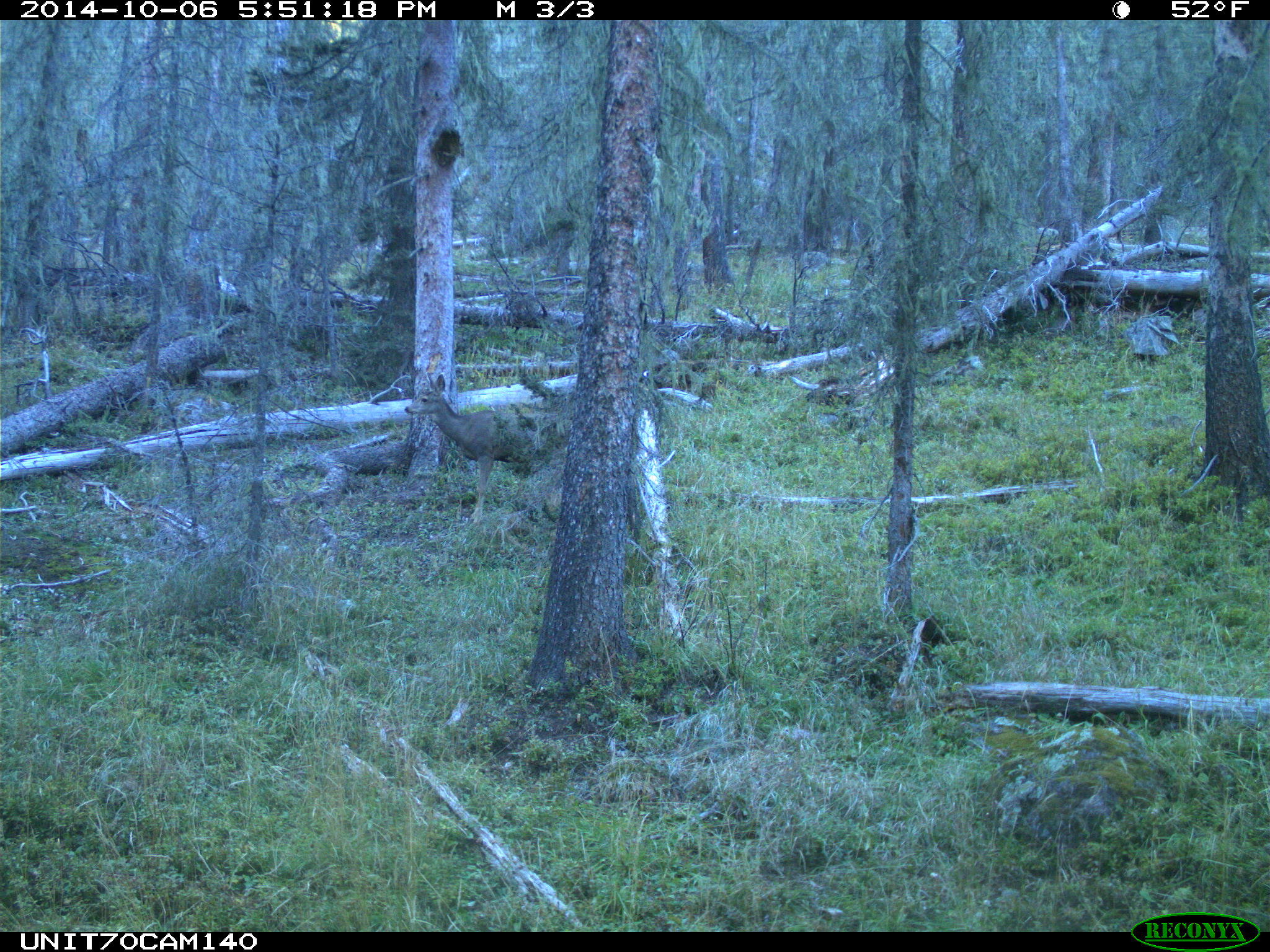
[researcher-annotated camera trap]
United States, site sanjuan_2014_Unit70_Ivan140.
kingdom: Animalia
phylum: Chordata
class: Mammalia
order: Artiodactyla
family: Cervidae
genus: Odocoileus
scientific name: Odocoileus hemionus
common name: mule deer